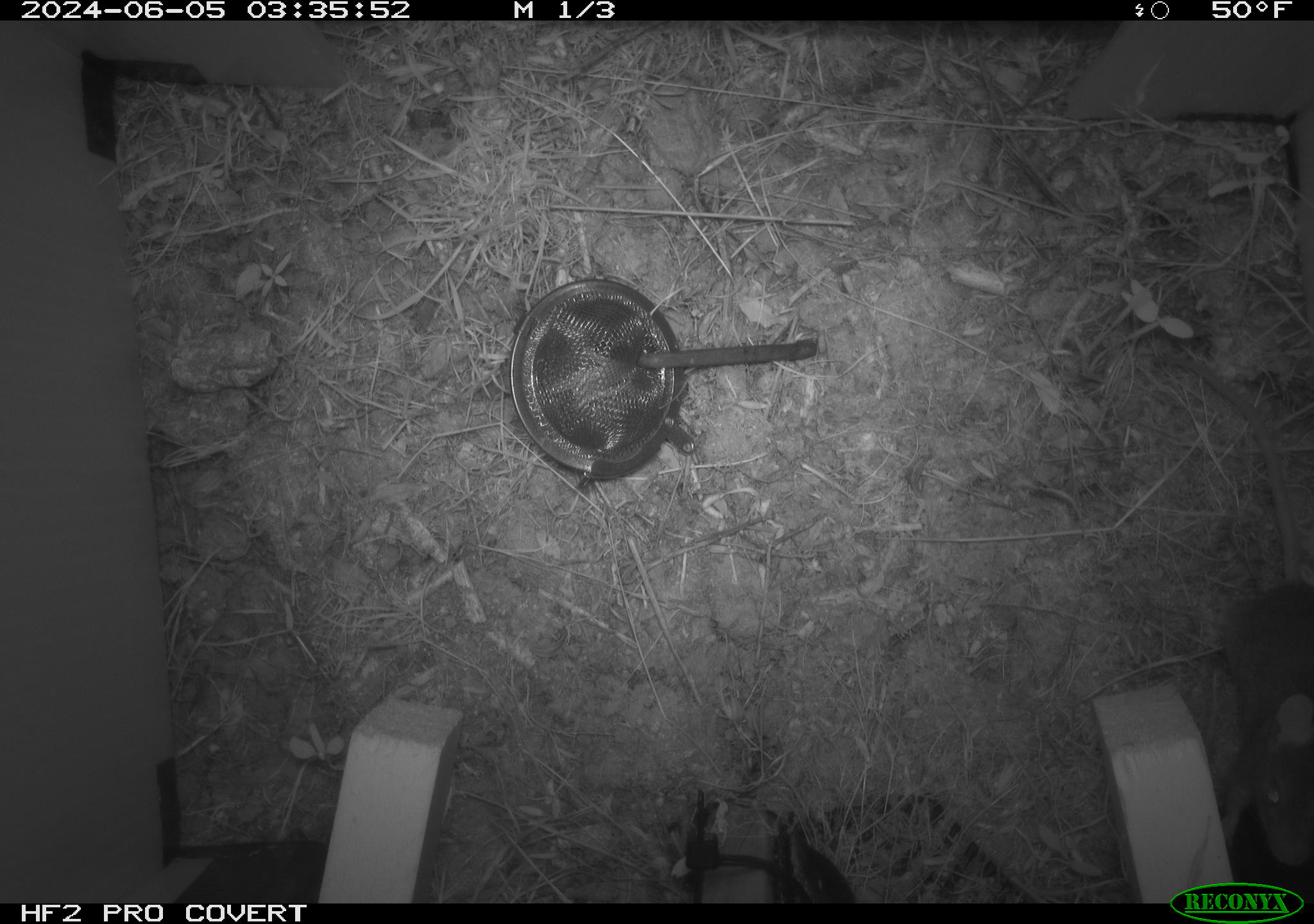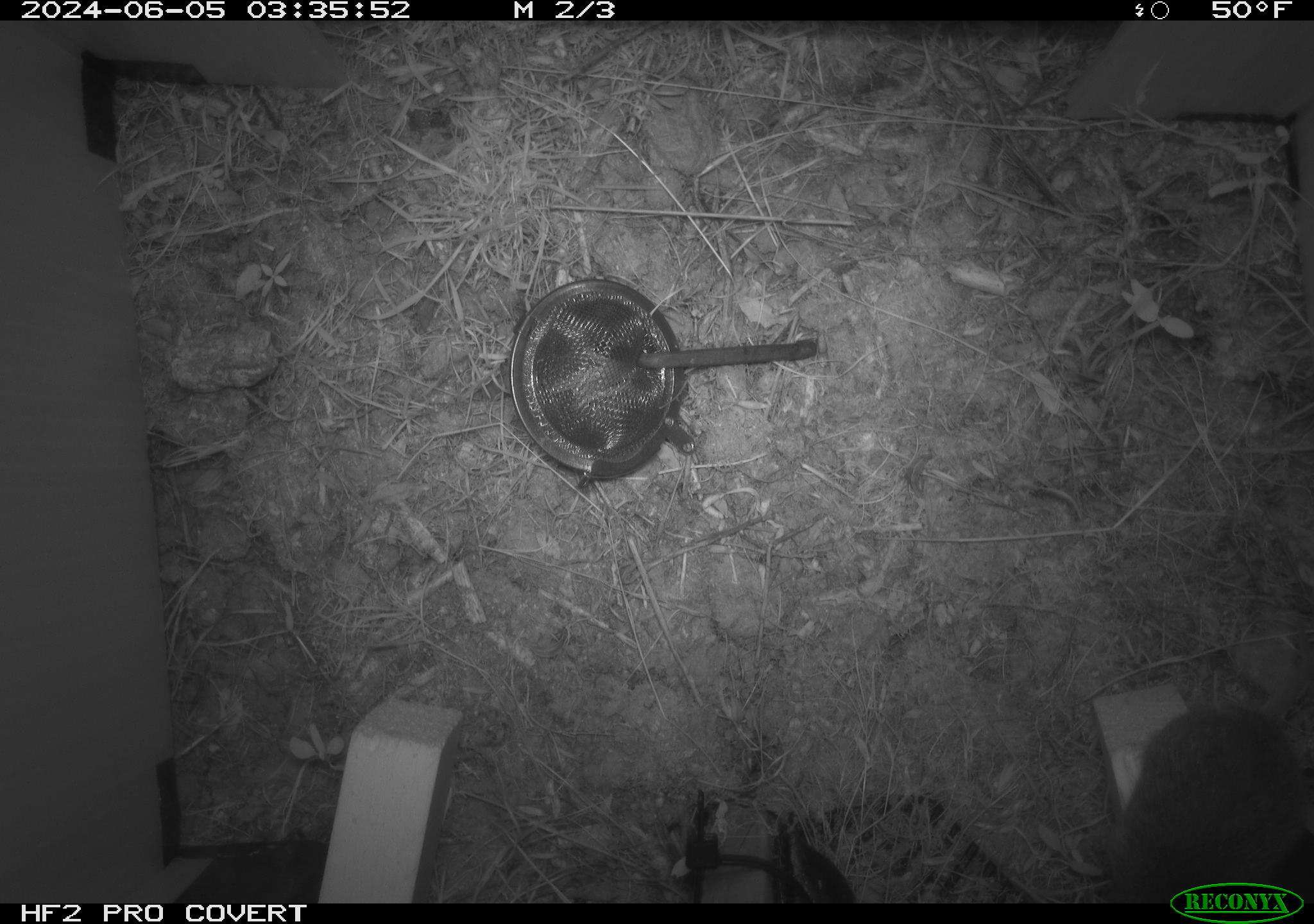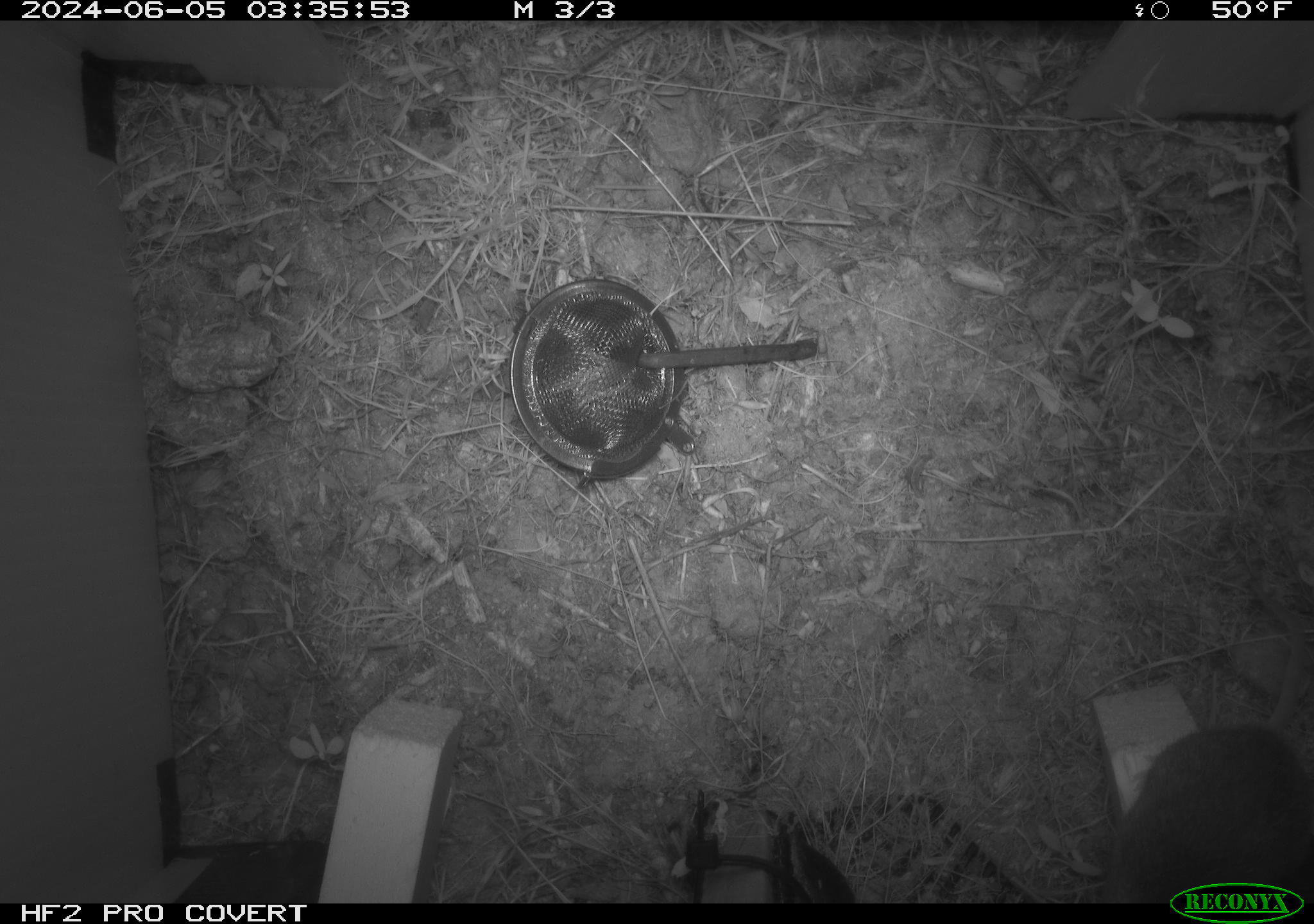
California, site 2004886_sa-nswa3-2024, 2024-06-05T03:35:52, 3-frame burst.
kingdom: Animalia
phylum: Chordata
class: Mammalia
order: Rodentia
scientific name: Rodentia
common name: rodent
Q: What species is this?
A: Rodent (Rodentia).